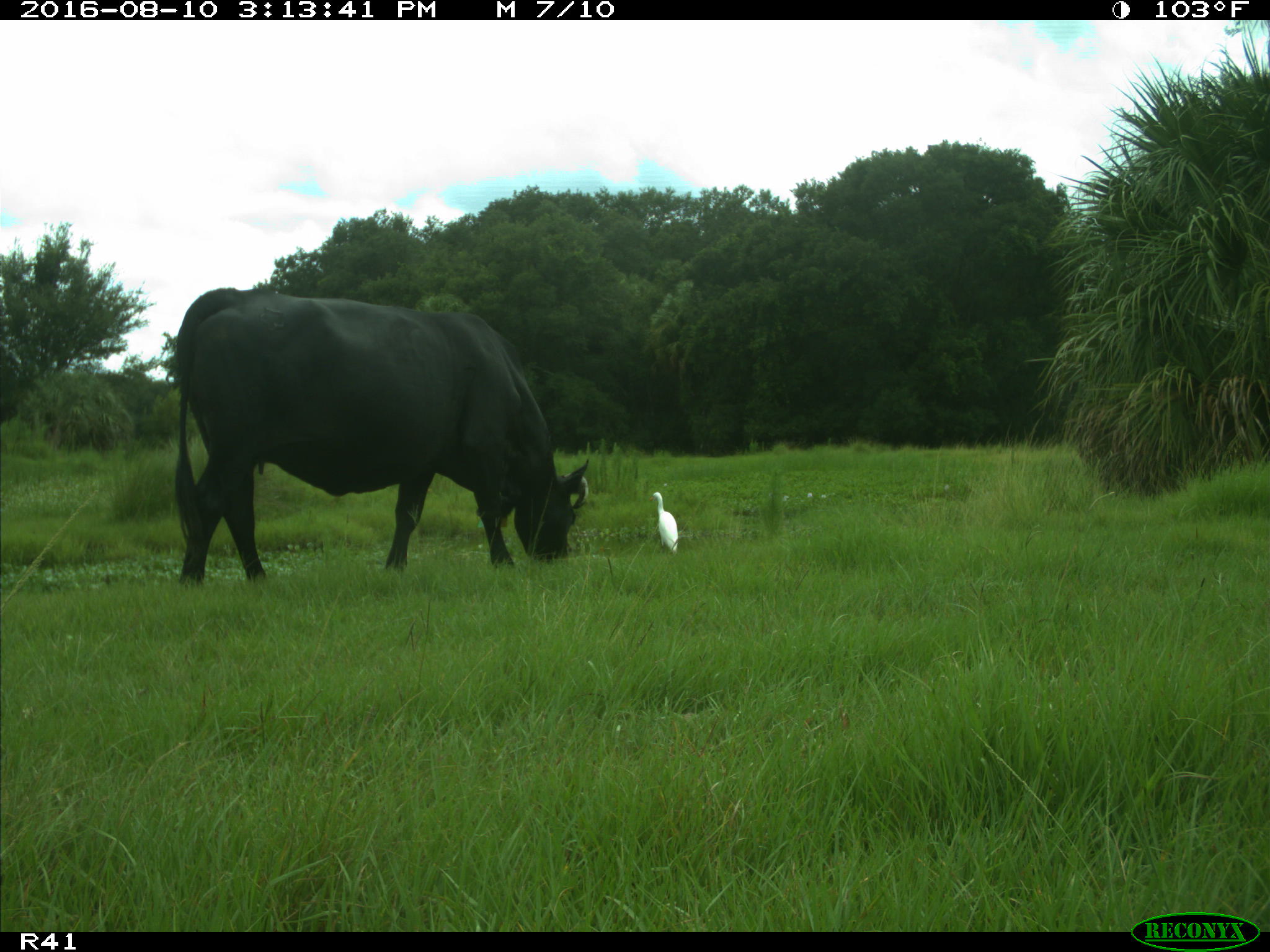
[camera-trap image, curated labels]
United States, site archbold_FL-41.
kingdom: Animalia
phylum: Chordata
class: Mammalia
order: Artiodactyla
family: Bovidae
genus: Bos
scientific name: Bos taurus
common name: domestic cow